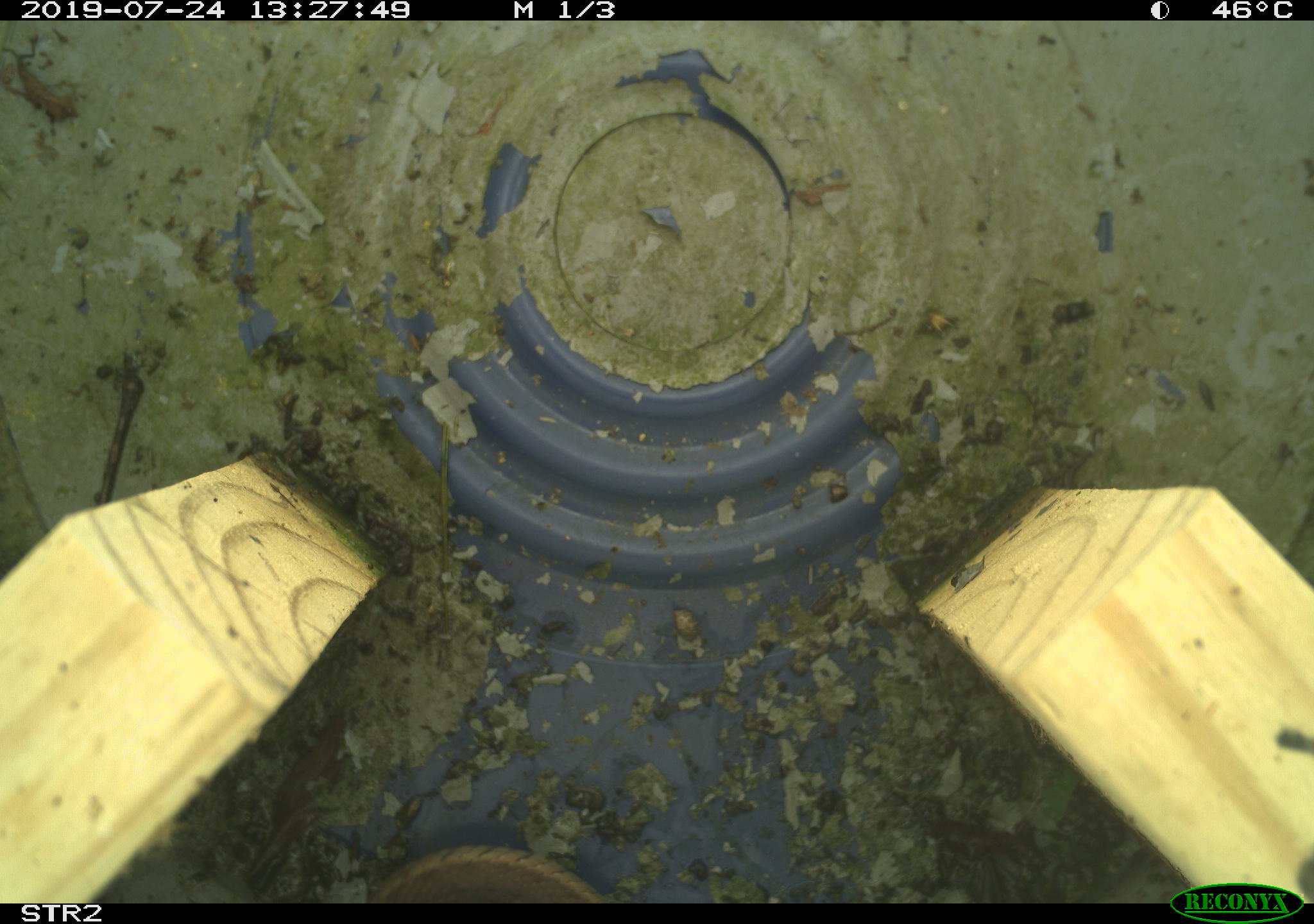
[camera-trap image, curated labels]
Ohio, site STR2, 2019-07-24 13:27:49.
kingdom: Animalia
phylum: Chordata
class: Reptilia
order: Squamata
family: Colubridae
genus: Thamnophis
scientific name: Thamnophis sirtalis sirtalis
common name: eastern gartersnake